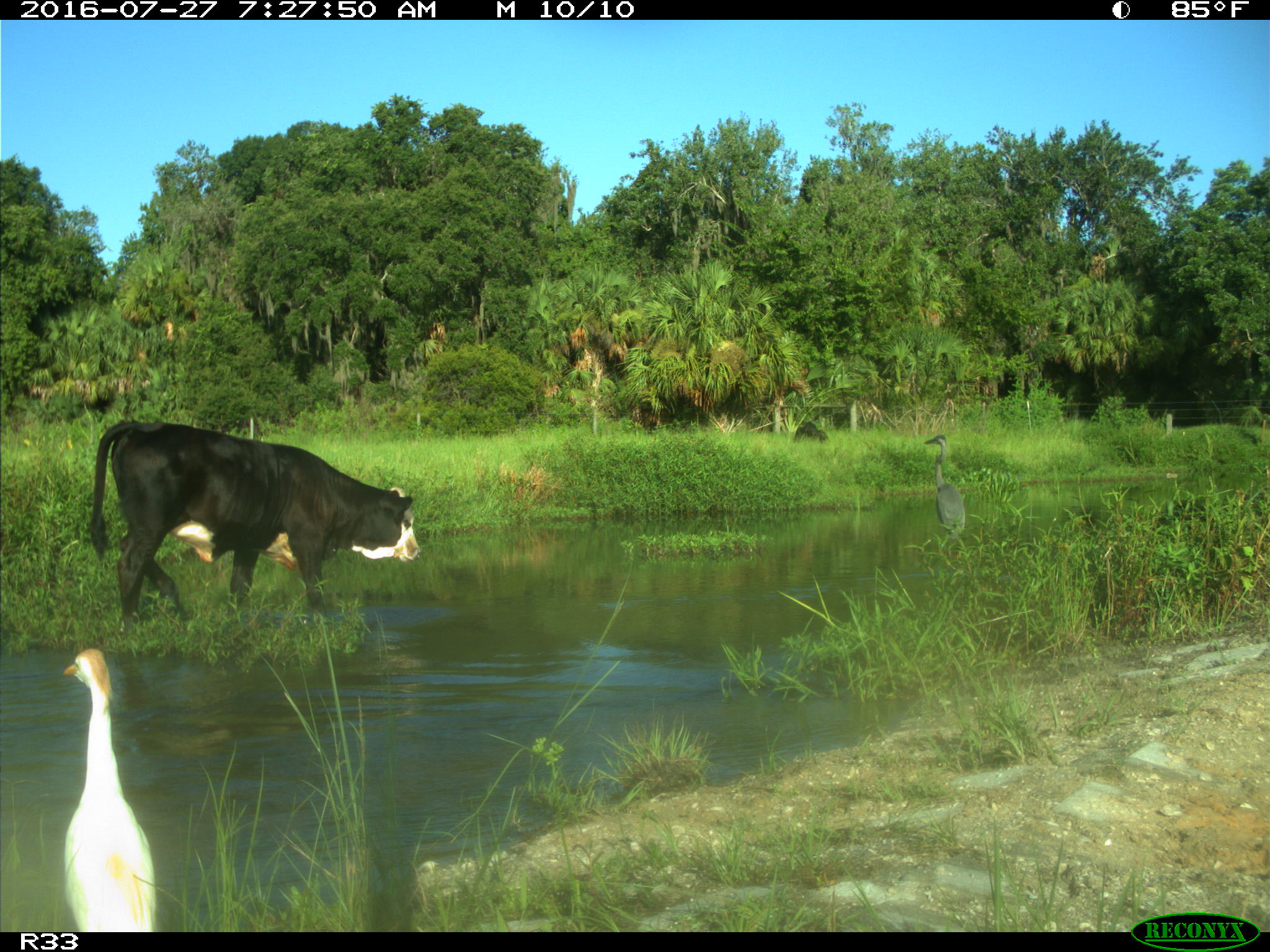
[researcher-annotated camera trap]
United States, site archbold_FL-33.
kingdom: Animalia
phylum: Chordata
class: Mammalia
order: Artiodactyla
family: Bovidae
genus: Bos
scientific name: Bos taurus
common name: domestic cow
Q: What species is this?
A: Bos taurus (domestic cow).